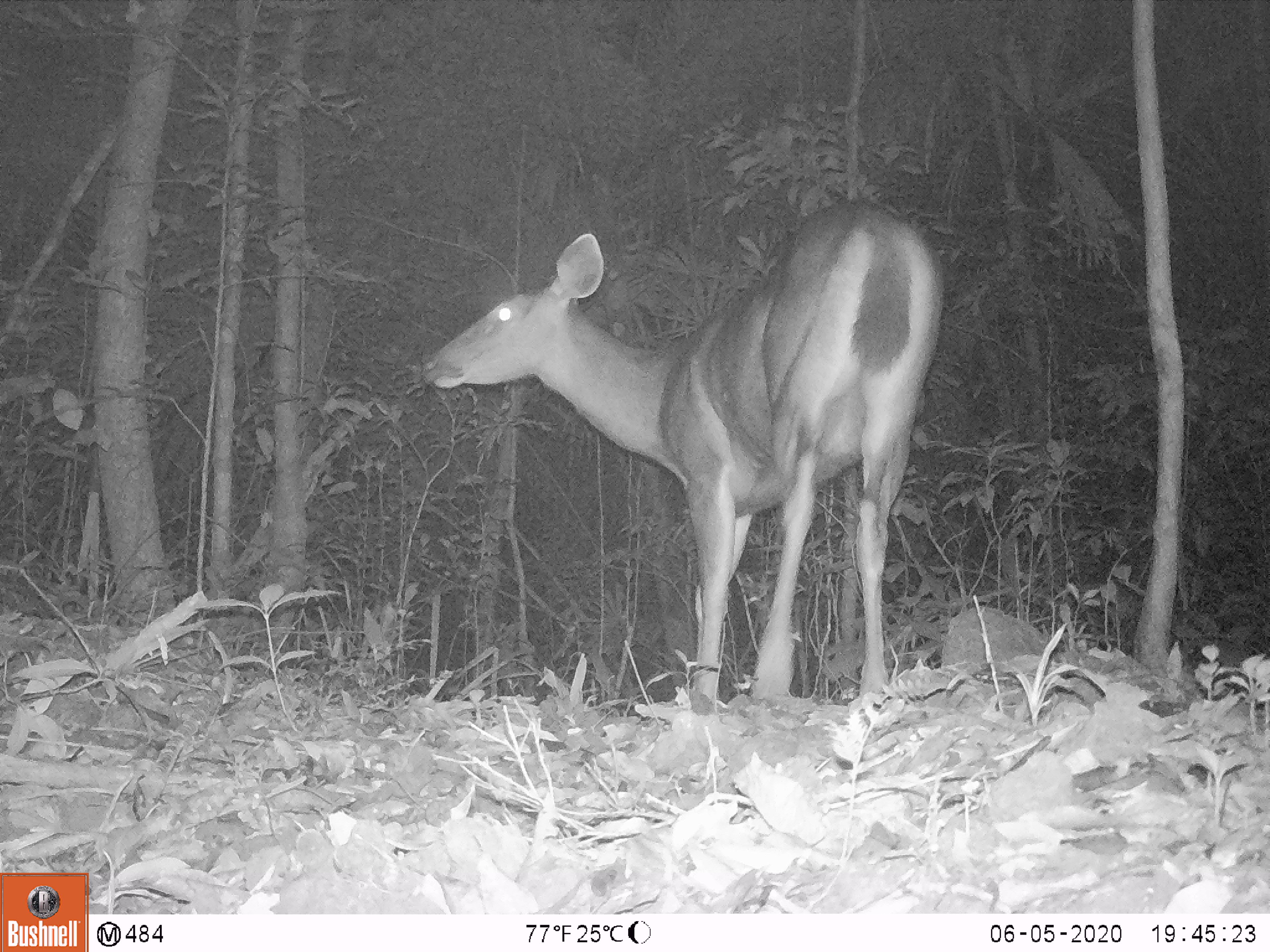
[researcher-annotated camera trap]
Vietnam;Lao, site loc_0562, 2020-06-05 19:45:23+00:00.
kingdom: Animalia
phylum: Chordata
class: Mammalia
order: Artiodactyla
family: Cervidae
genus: Rusa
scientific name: Rusa unicolor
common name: sambar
Sambar (Rusa unicolor). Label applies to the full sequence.